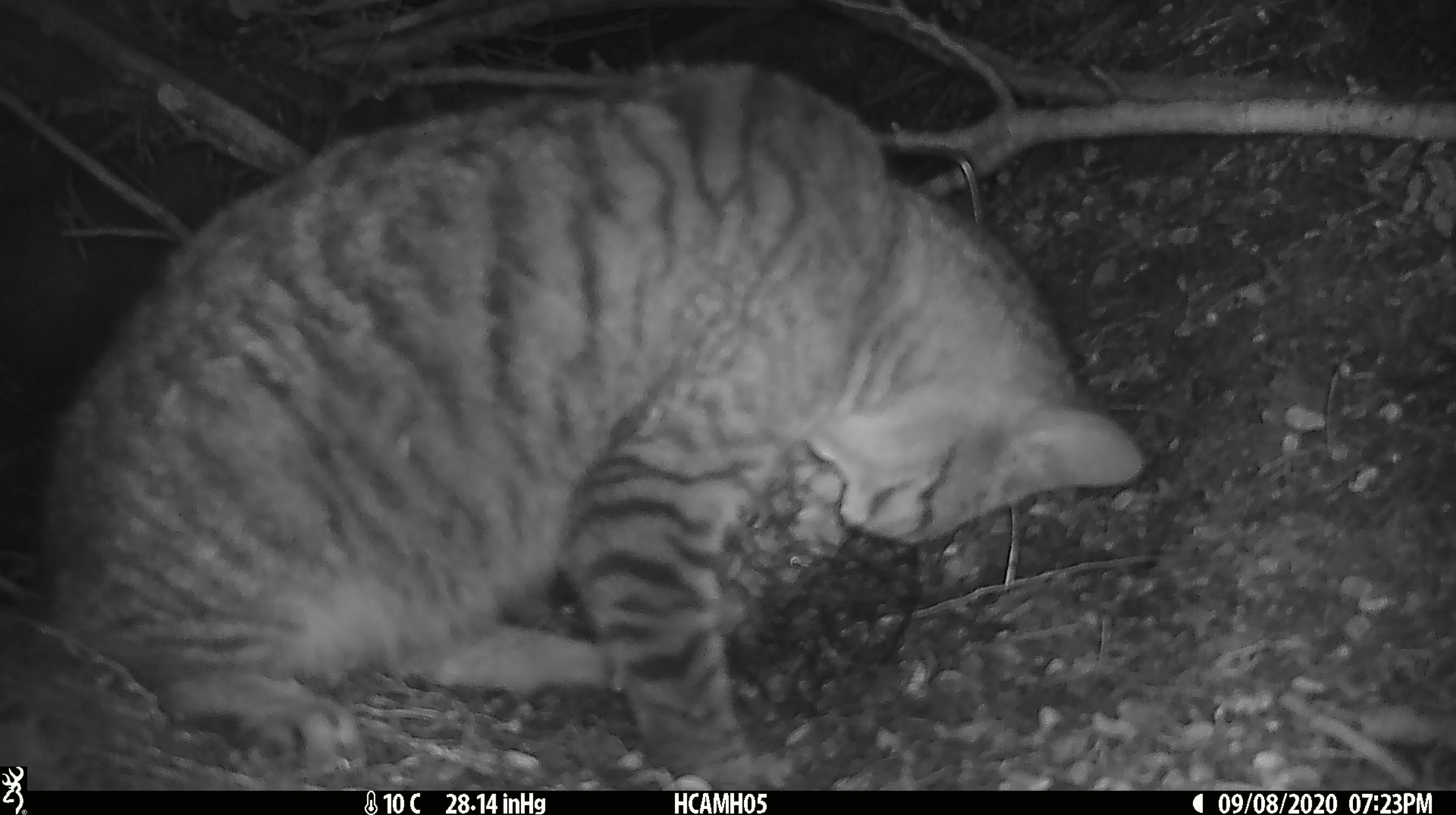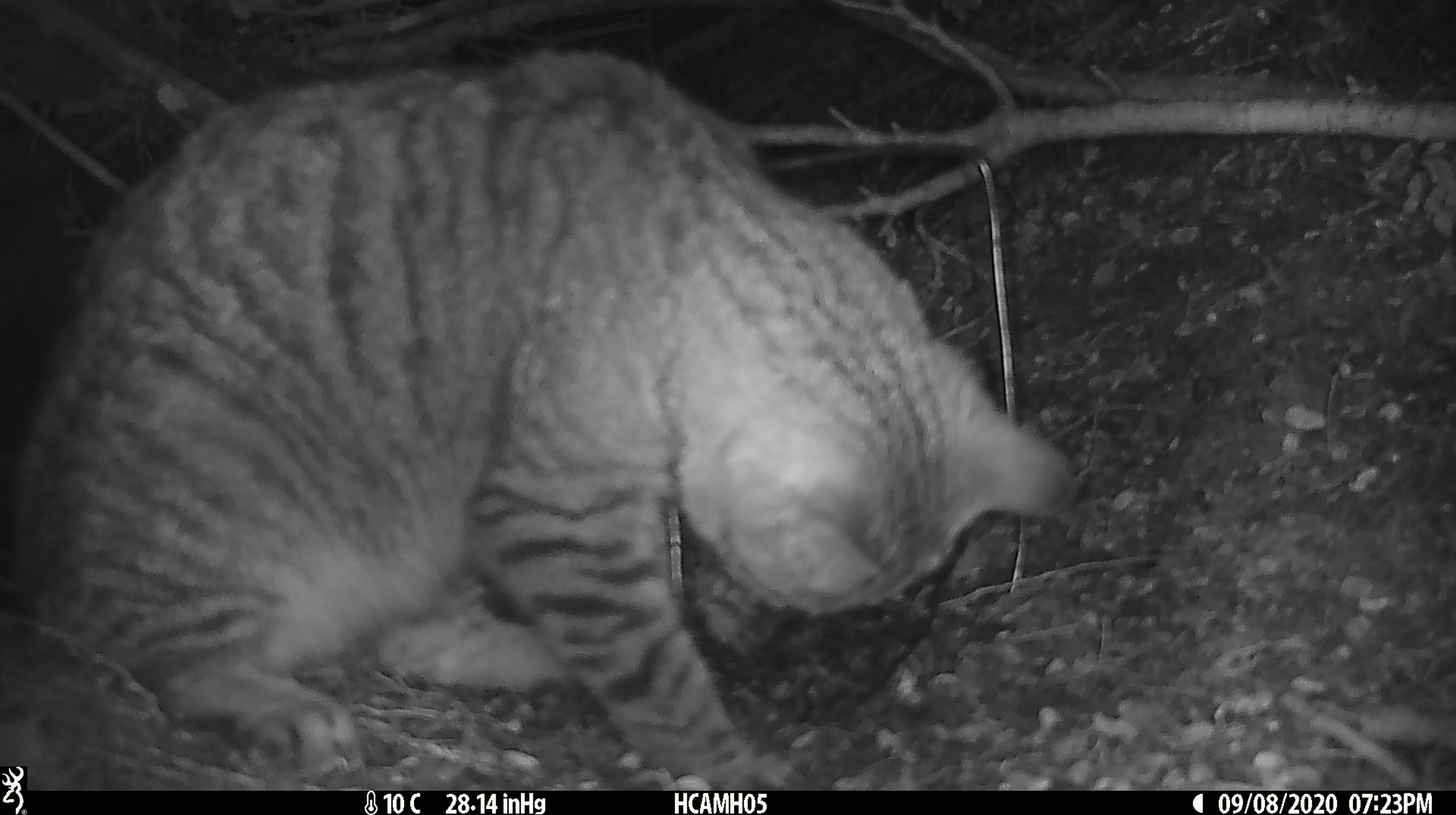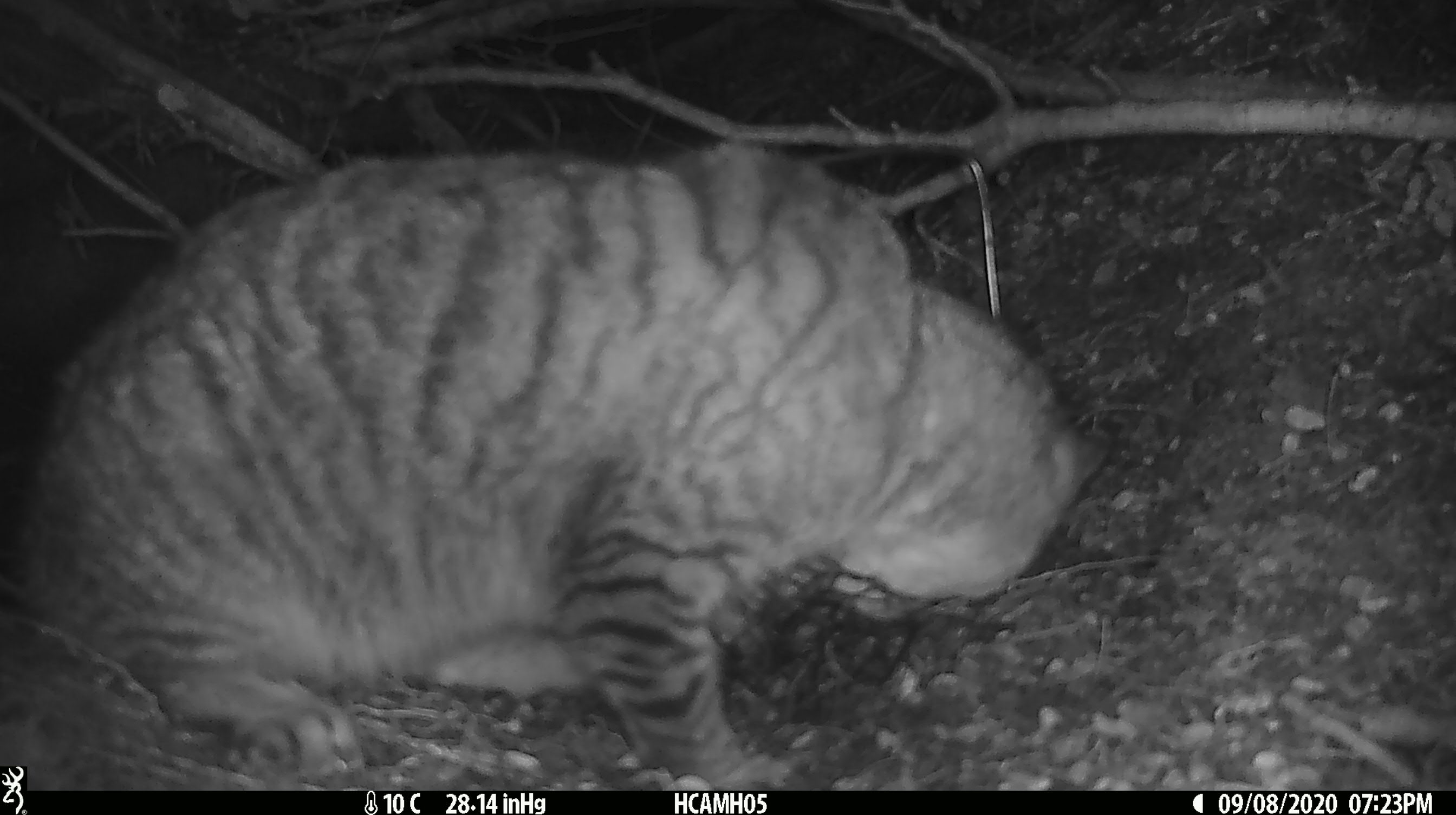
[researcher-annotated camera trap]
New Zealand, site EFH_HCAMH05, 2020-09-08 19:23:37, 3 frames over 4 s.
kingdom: Animalia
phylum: Chordata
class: Mammalia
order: Carnivora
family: Felidae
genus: Felis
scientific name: Felis catus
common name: domestic cat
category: cat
Cat (domestic cat) (Felis catus).